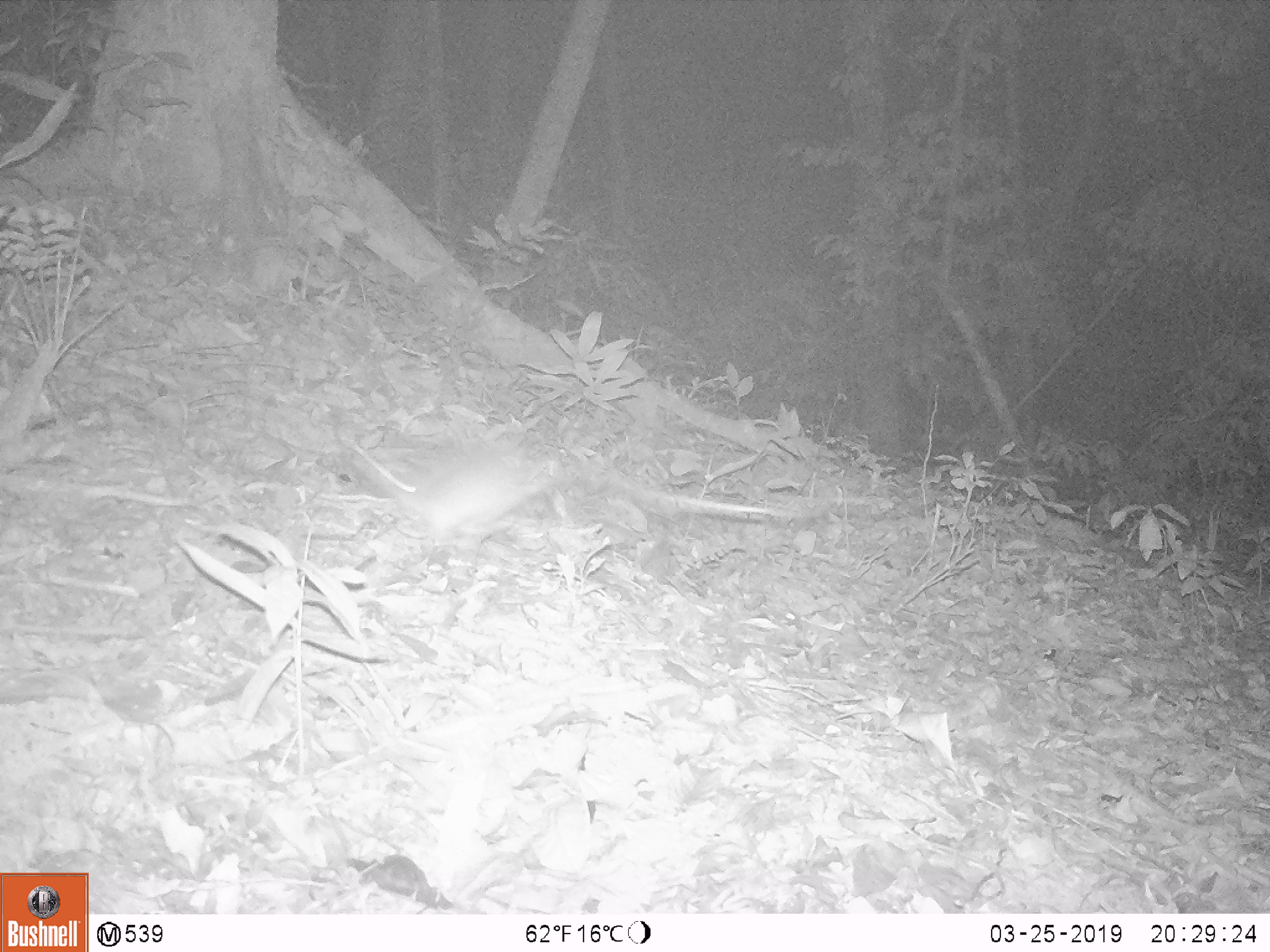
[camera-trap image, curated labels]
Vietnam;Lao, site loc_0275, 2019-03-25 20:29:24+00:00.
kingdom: Animalia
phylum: Chordata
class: Mammalia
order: Rodentia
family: Muridae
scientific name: Muridae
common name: old-world mice and rats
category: unidentified murid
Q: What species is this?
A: Unidentified murid (old-world mice and rats) (Muridae).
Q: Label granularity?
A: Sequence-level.